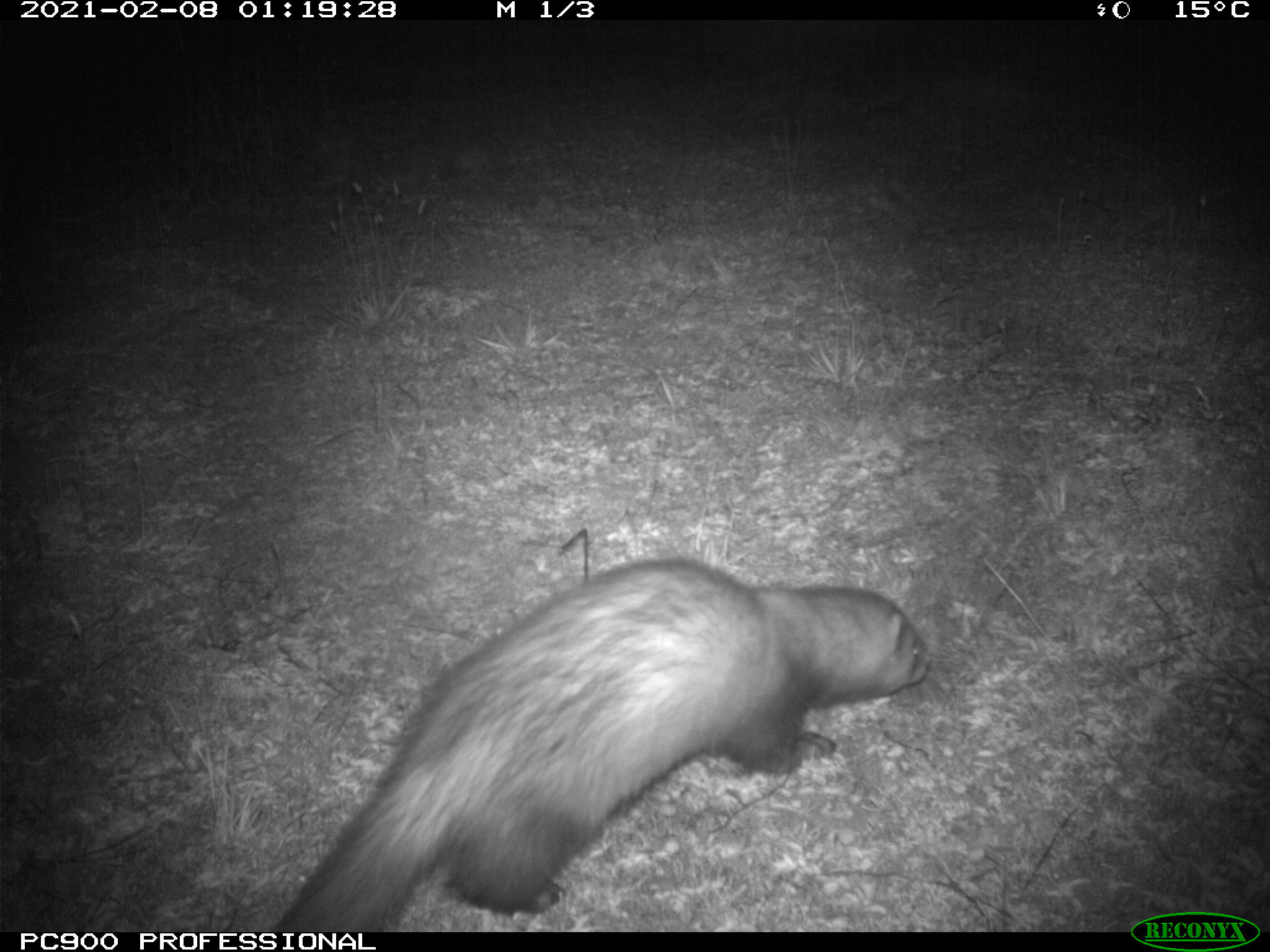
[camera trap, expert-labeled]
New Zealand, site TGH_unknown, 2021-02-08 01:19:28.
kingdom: Animalia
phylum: Chordata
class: Mammalia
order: Carnivora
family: Mustelidae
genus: Mustela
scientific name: Mustela furo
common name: ferret